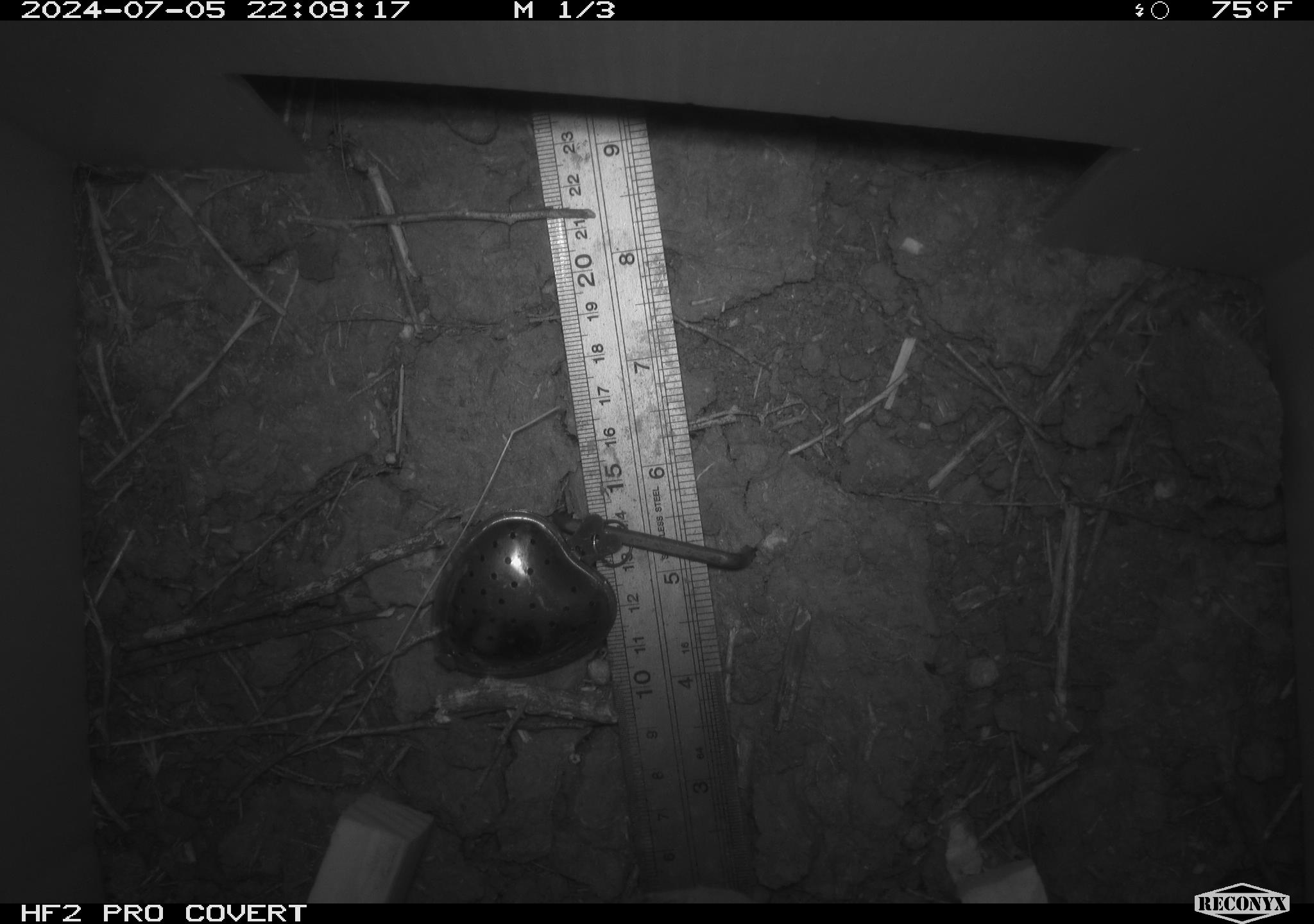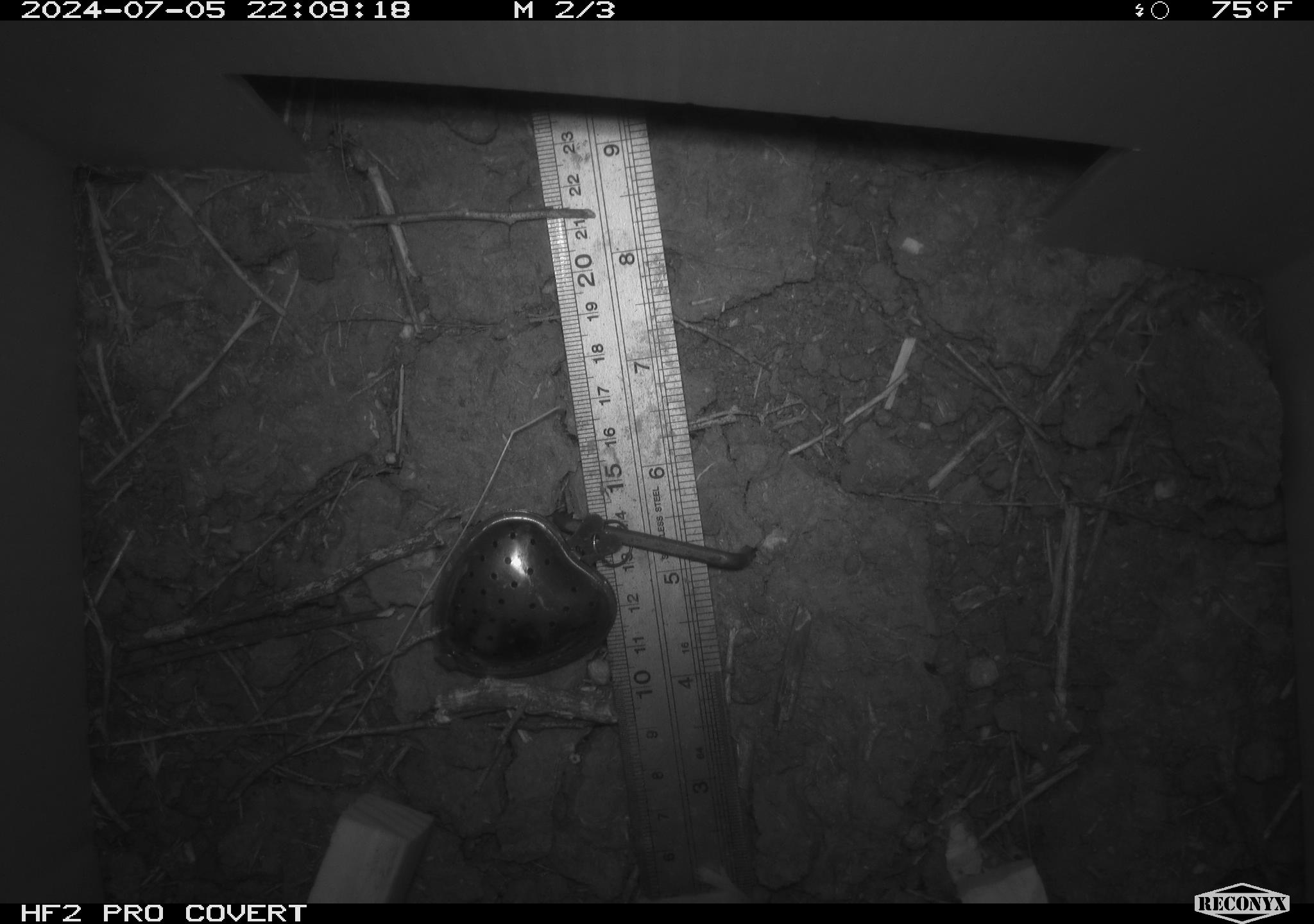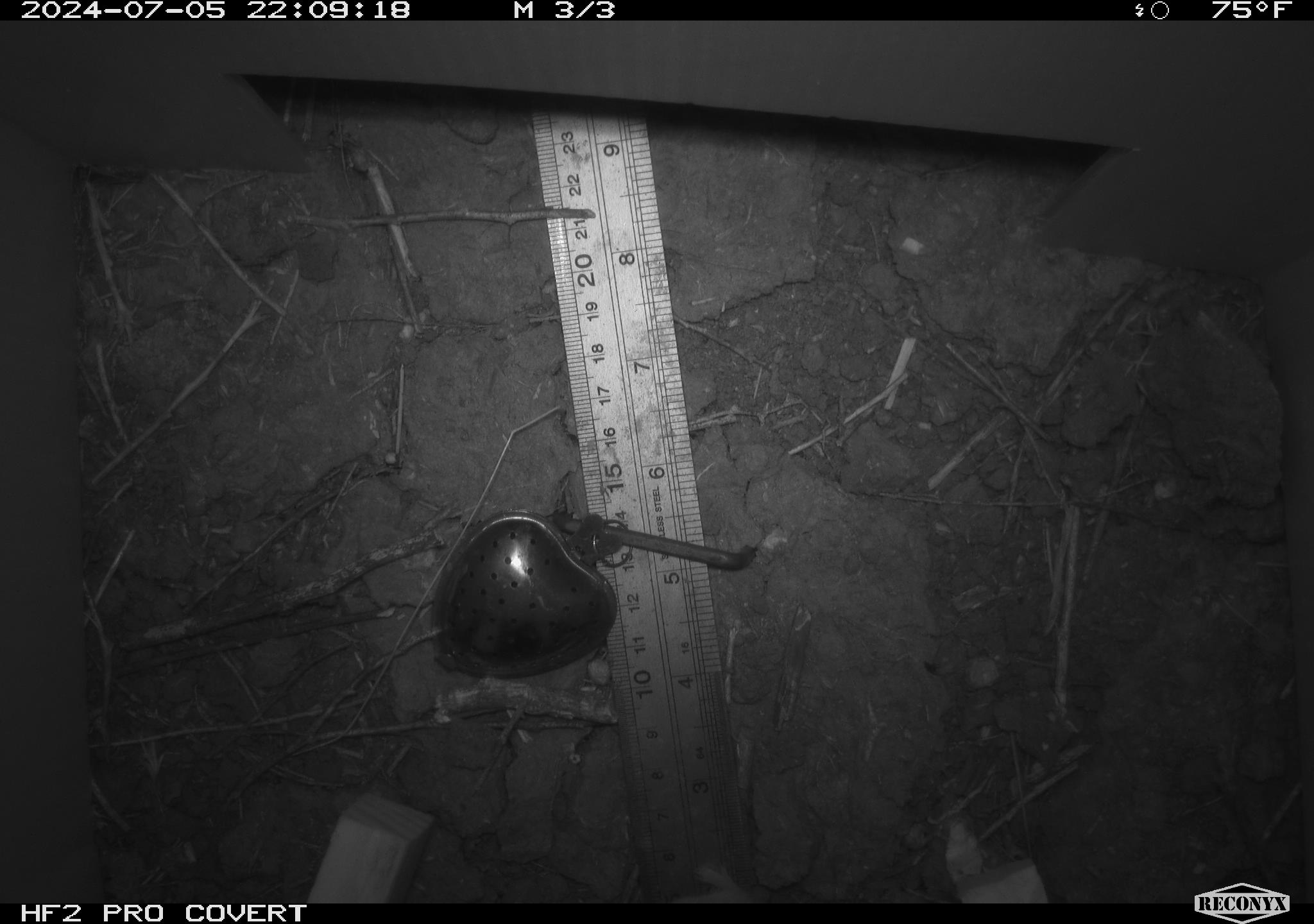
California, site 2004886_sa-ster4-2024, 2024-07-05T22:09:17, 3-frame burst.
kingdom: Animalia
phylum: Chordata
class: Mammalia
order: Rodentia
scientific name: Rodentia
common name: mouse species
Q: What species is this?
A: Mouse species (Rodentia).